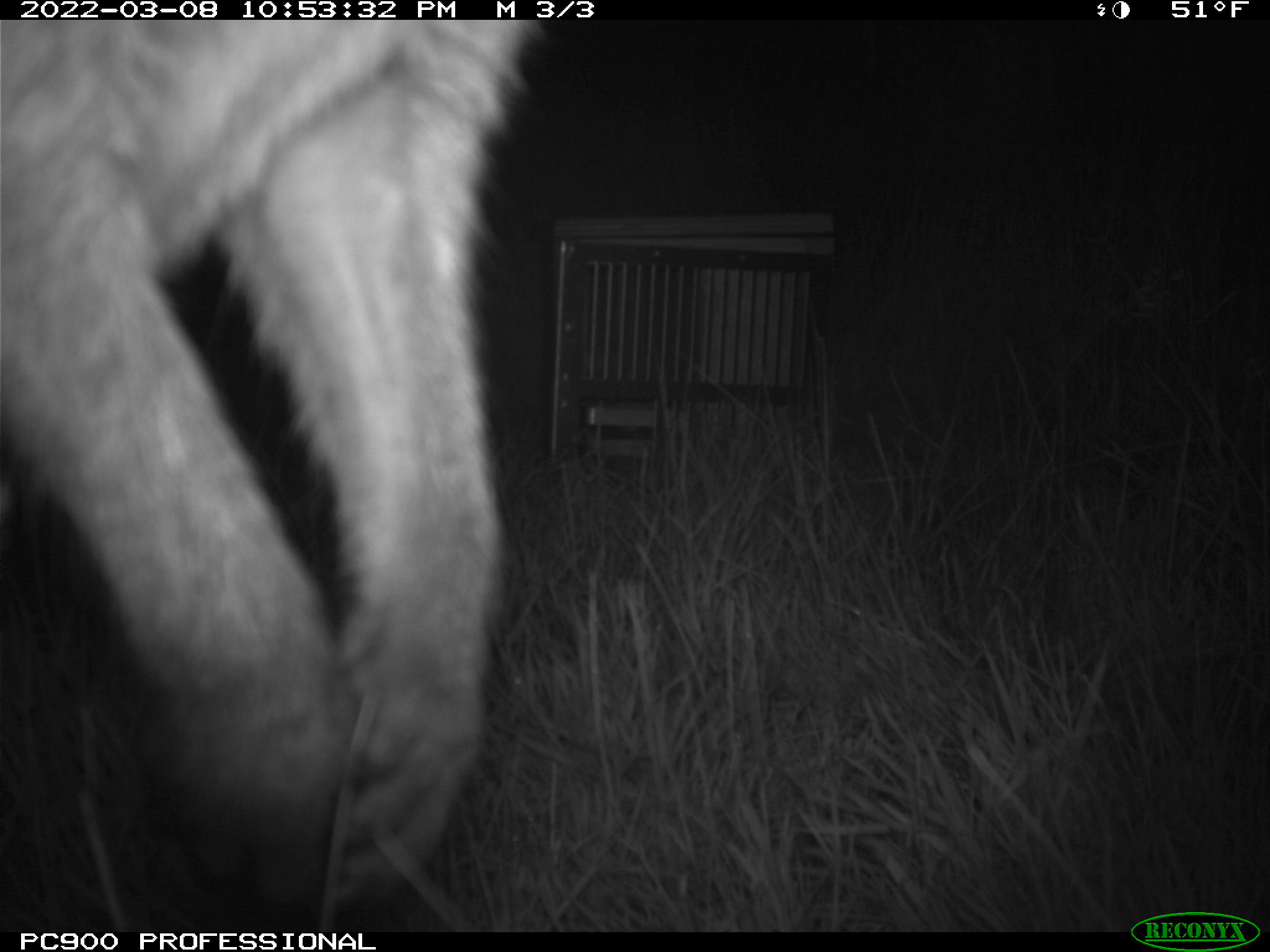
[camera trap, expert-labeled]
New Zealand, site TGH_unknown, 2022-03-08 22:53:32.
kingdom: Animalia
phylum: Chordata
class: Mammalia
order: Diprotodontia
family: Macropodidae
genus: Notamacropus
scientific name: Notamacropus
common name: wallaby